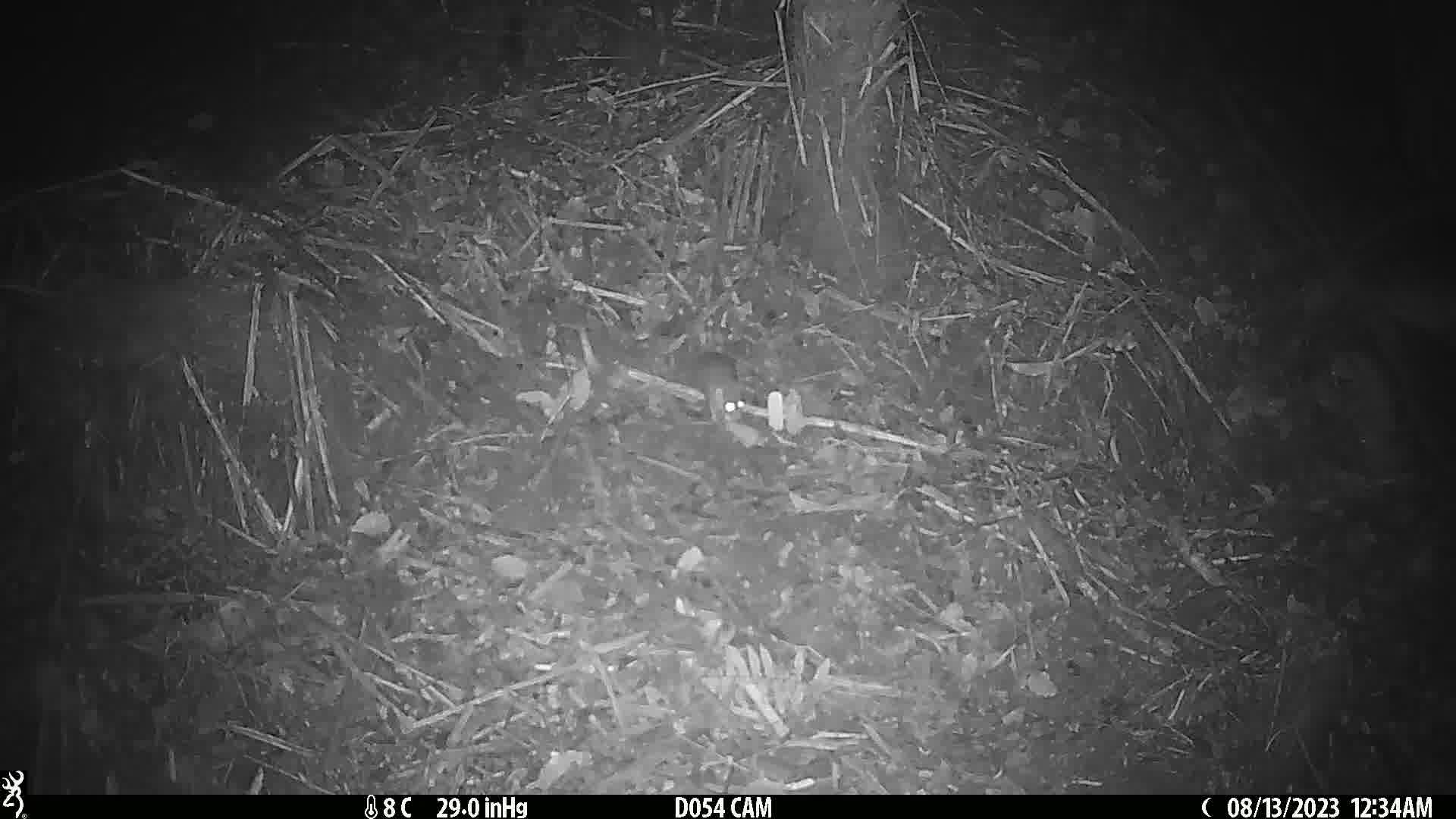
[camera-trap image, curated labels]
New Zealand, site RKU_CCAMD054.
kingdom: Animalia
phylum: Chordata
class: Mammalia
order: Rodentia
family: Muridae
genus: Rattus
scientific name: Rattus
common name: rat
Rat (Rattus).